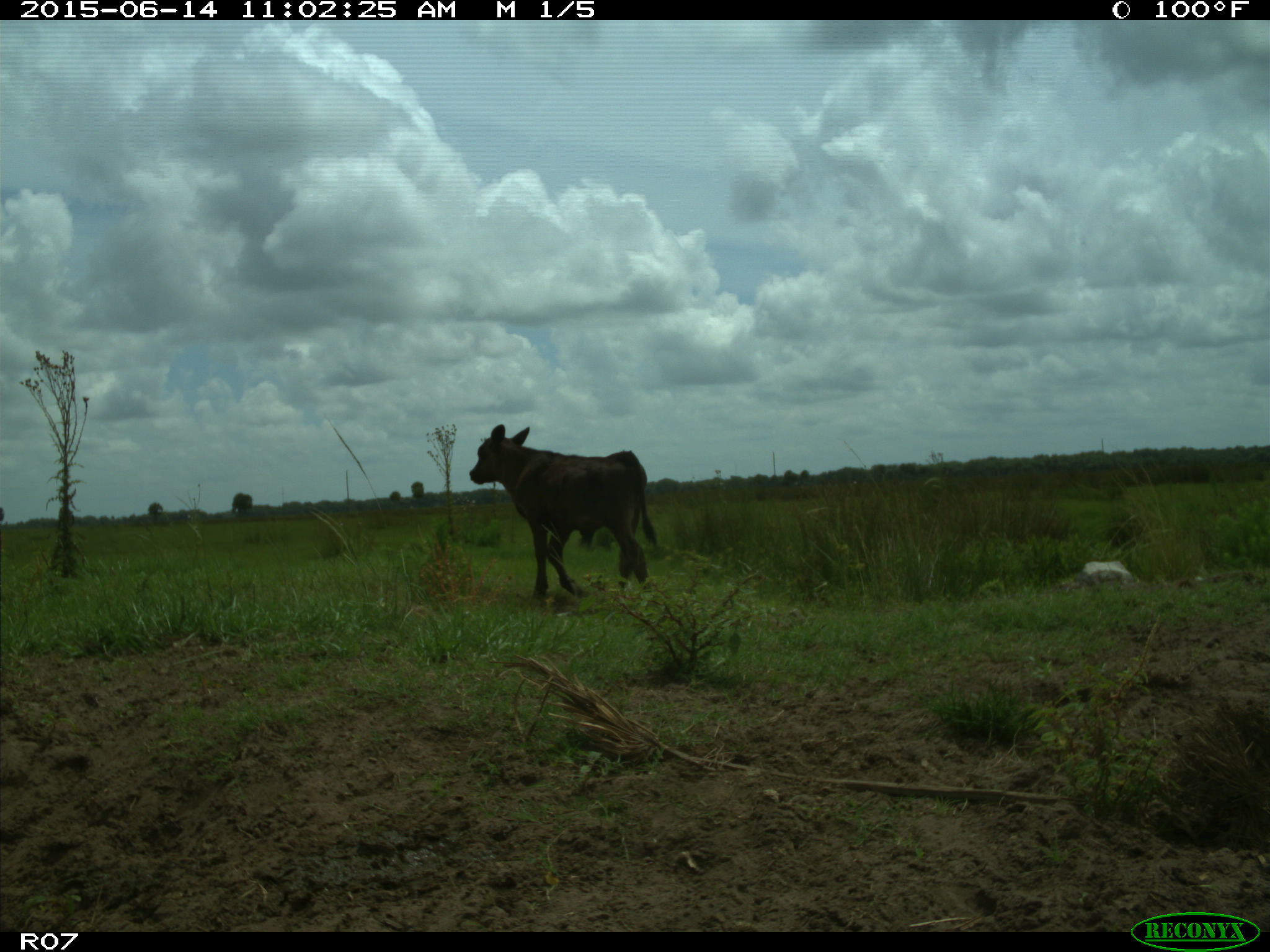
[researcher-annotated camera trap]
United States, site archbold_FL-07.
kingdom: Animalia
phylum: Chordata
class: Mammalia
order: Artiodactyla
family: Bovidae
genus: Bos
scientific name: Bos taurus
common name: domestic cow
Bos taurus (domestic cow).